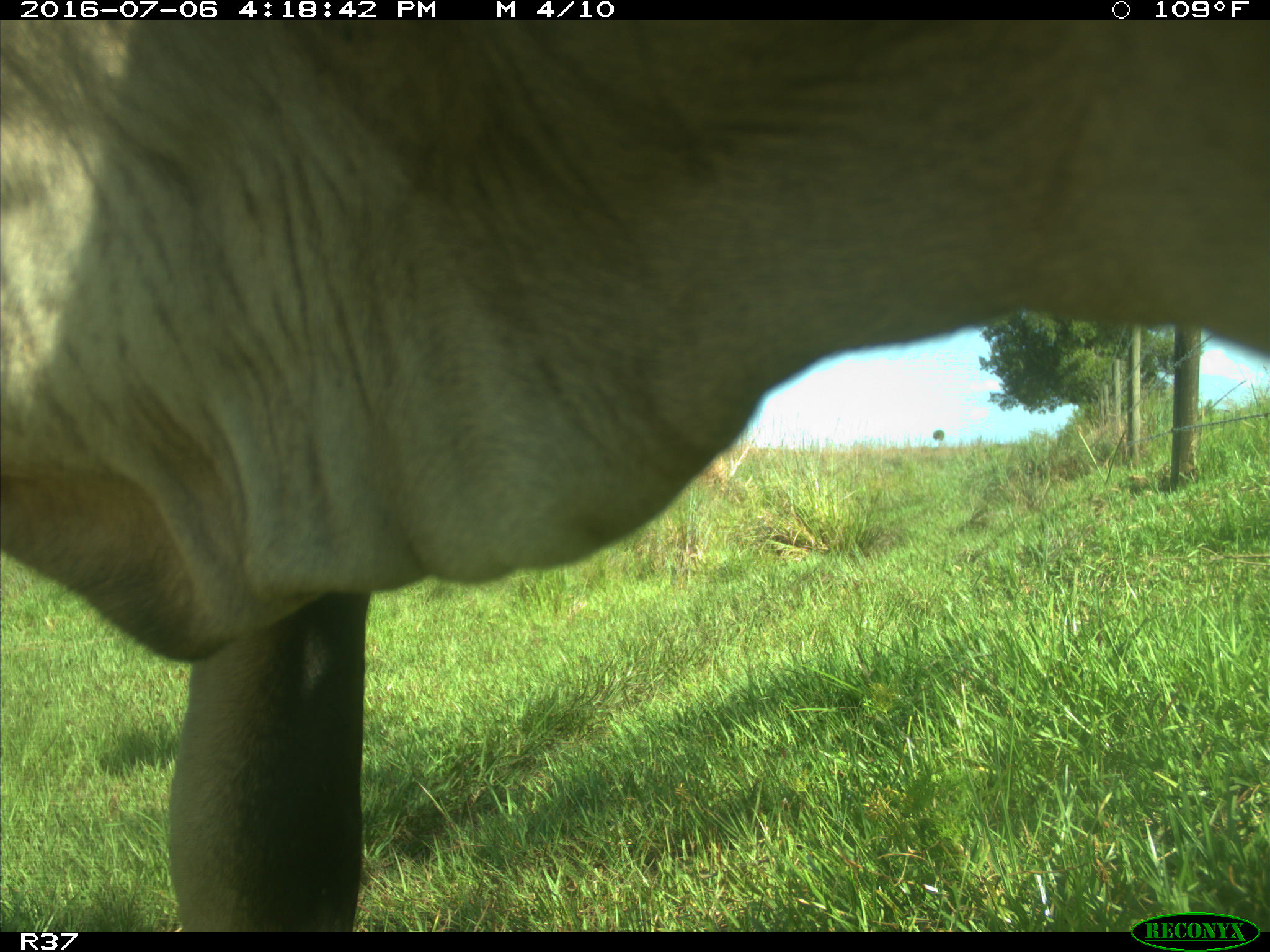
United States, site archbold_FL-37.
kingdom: Animalia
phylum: Chordata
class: Mammalia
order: Artiodactyla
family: Bovidae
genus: Bos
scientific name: Bos taurus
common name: domestic cow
Bos taurus (domestic cow).